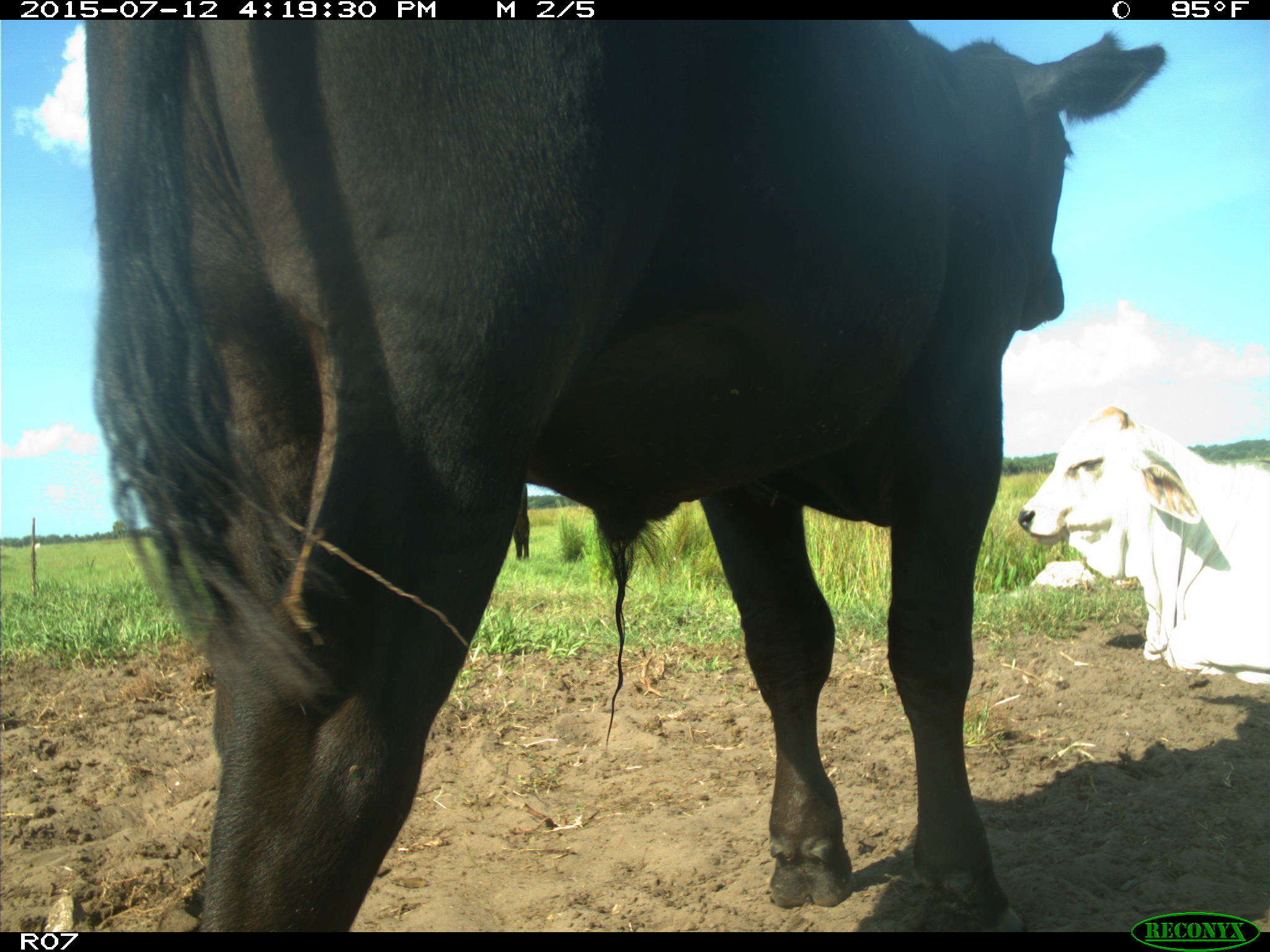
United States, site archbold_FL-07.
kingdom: Animalia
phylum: Chordata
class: Mammalia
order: Artiodactyla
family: Bovidae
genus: Bos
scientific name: Bos taurus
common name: domestic cow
Bos taurus (domestic cow).